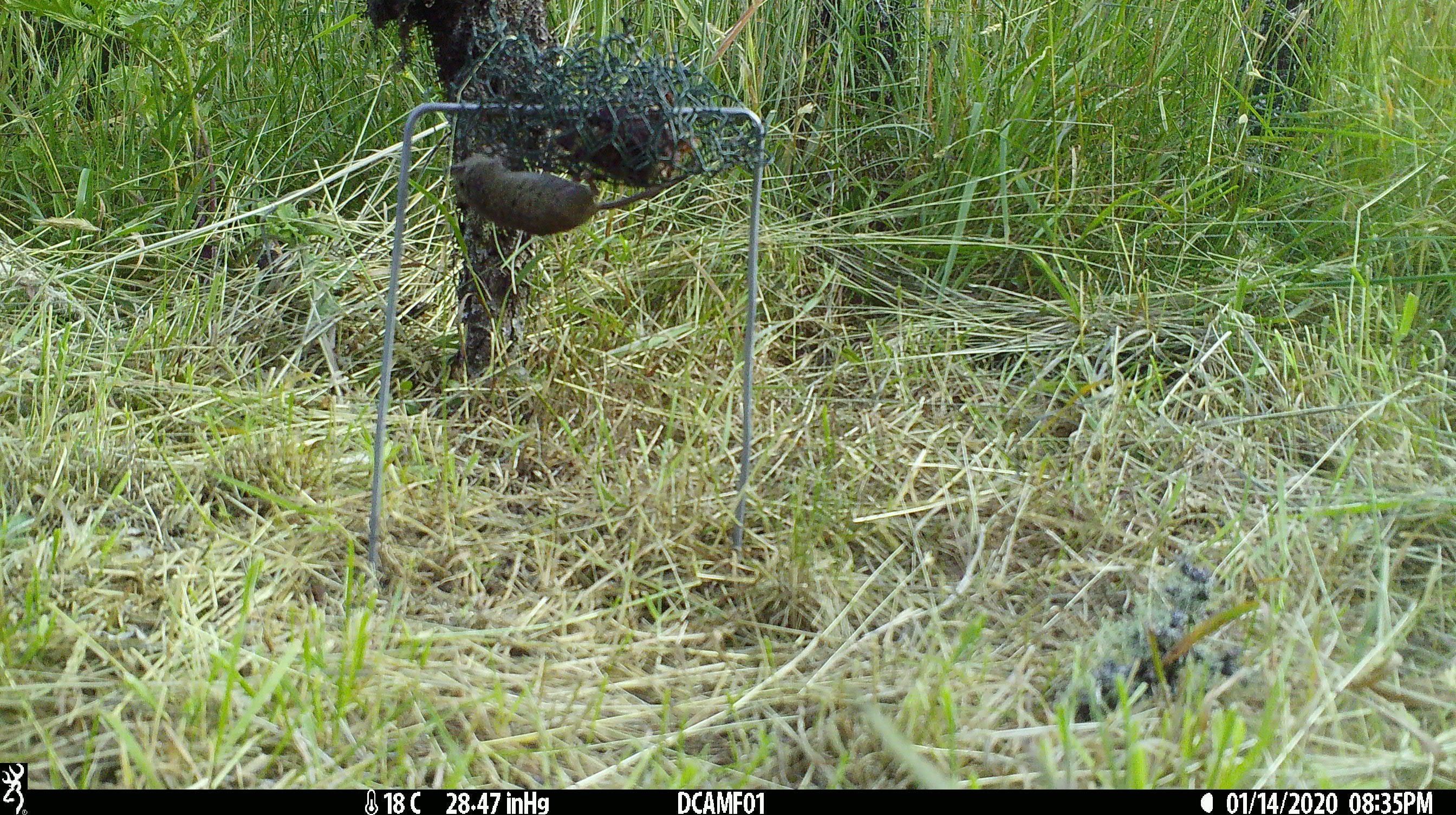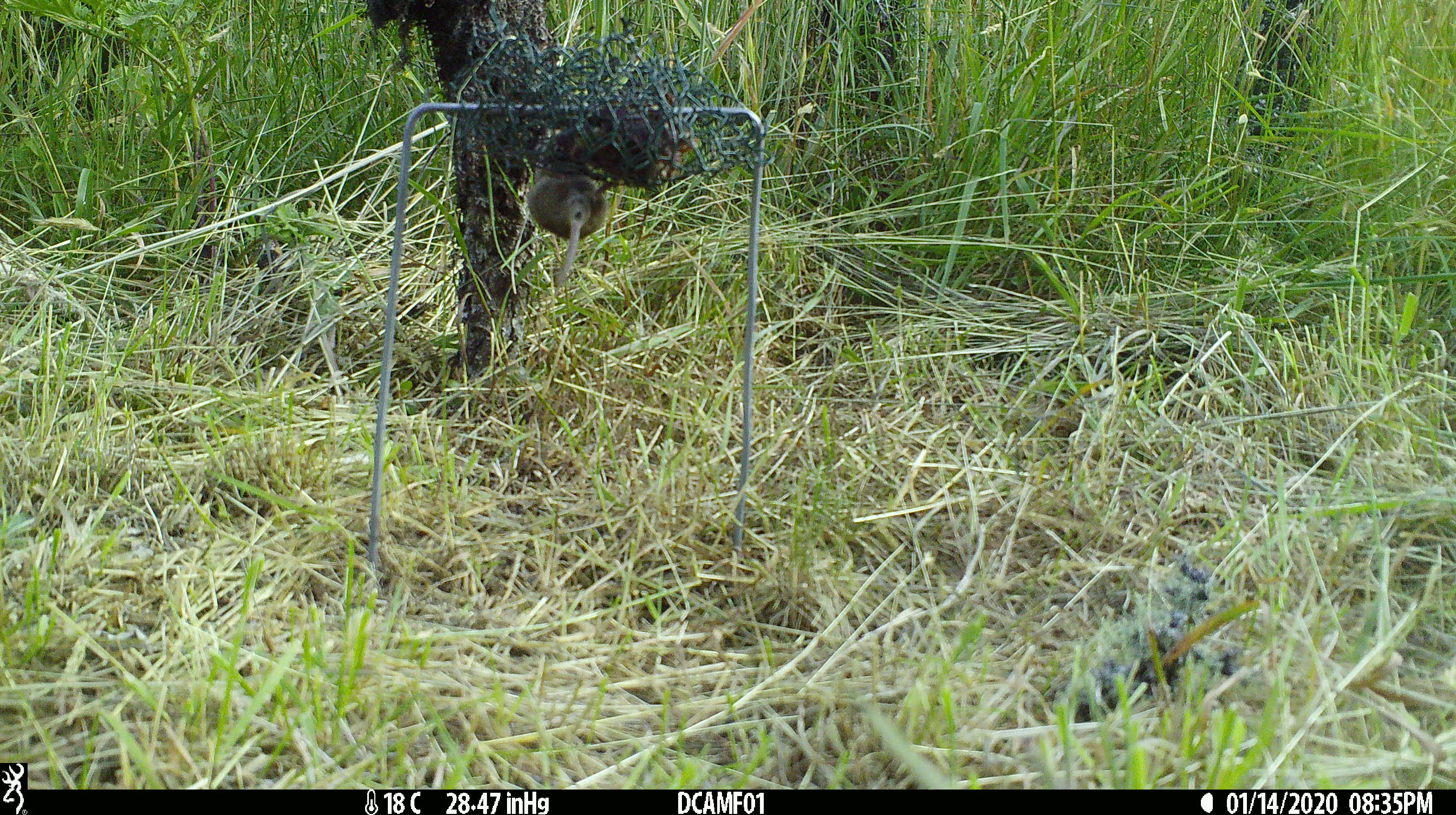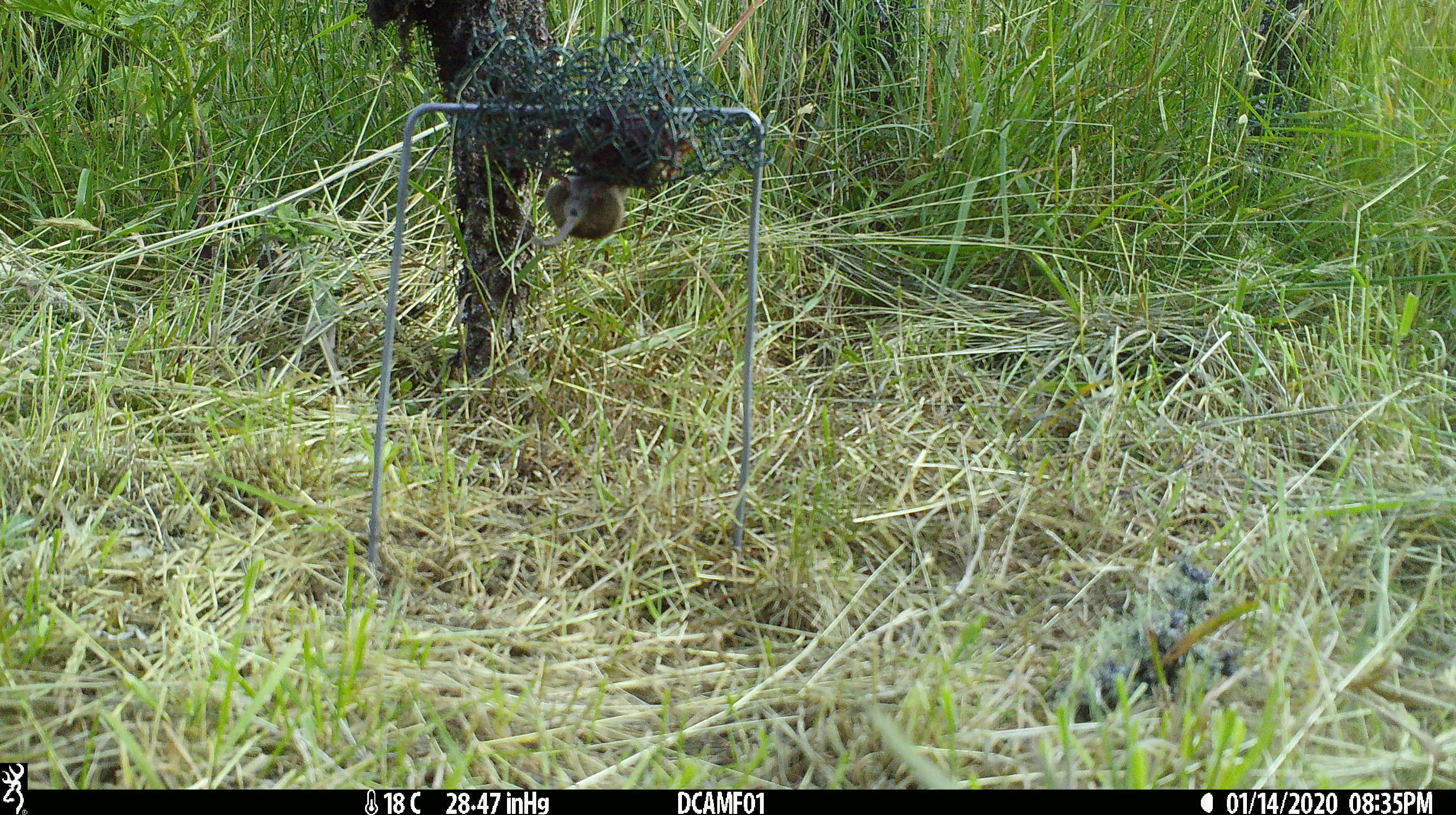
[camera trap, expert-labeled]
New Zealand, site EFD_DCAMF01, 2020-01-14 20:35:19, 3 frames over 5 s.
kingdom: Animalia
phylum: Chordata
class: Mammalia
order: Rodentia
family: Muridae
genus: Mus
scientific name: Mus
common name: mouse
Mouse (Mus).